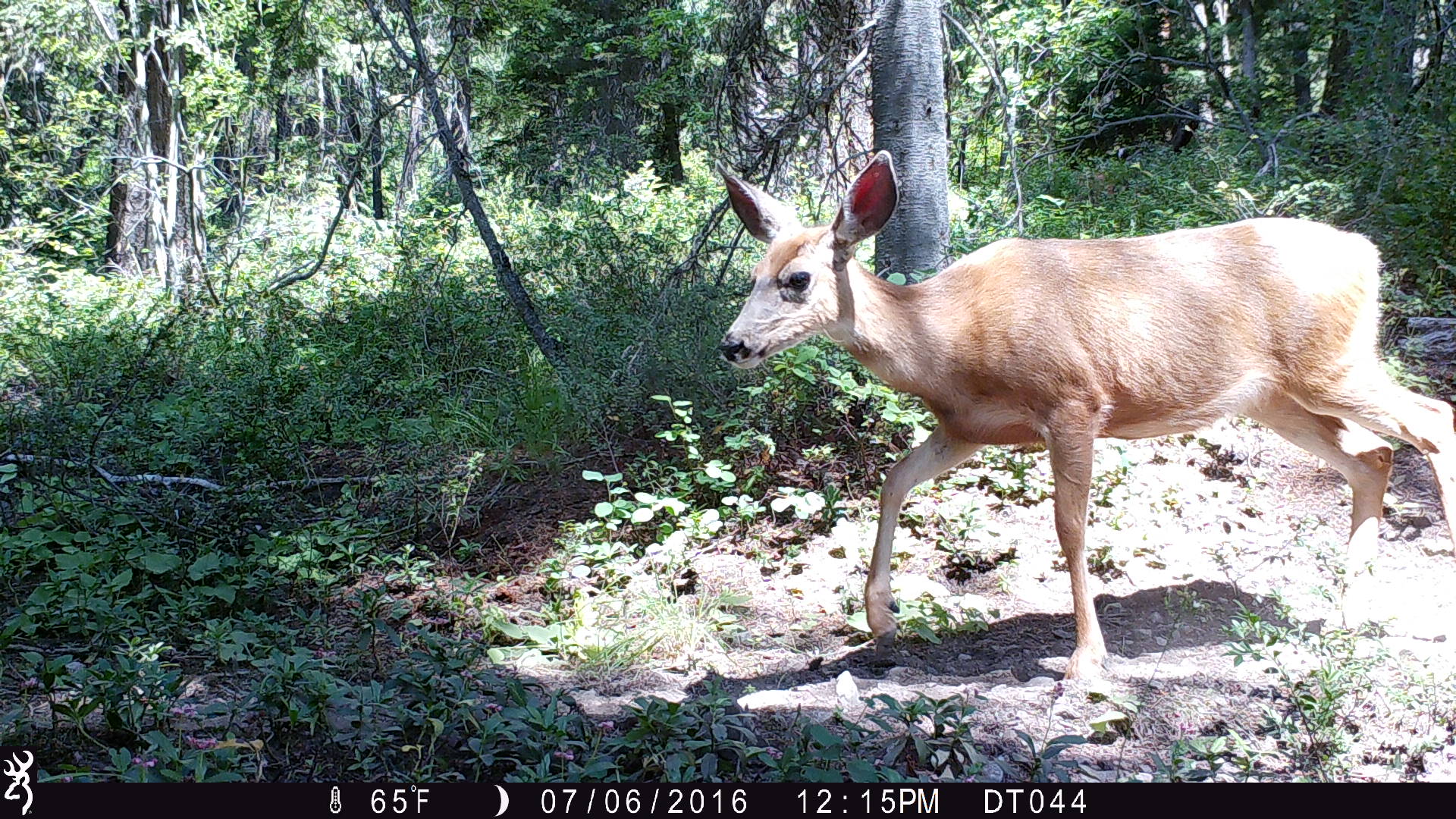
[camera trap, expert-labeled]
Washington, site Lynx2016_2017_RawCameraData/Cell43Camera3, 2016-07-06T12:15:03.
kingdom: Animalia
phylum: Chordata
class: Mammalia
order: Artiodactyla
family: Cervidae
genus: Odocoileus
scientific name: Odocoileus hemionus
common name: mule deer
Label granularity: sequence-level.